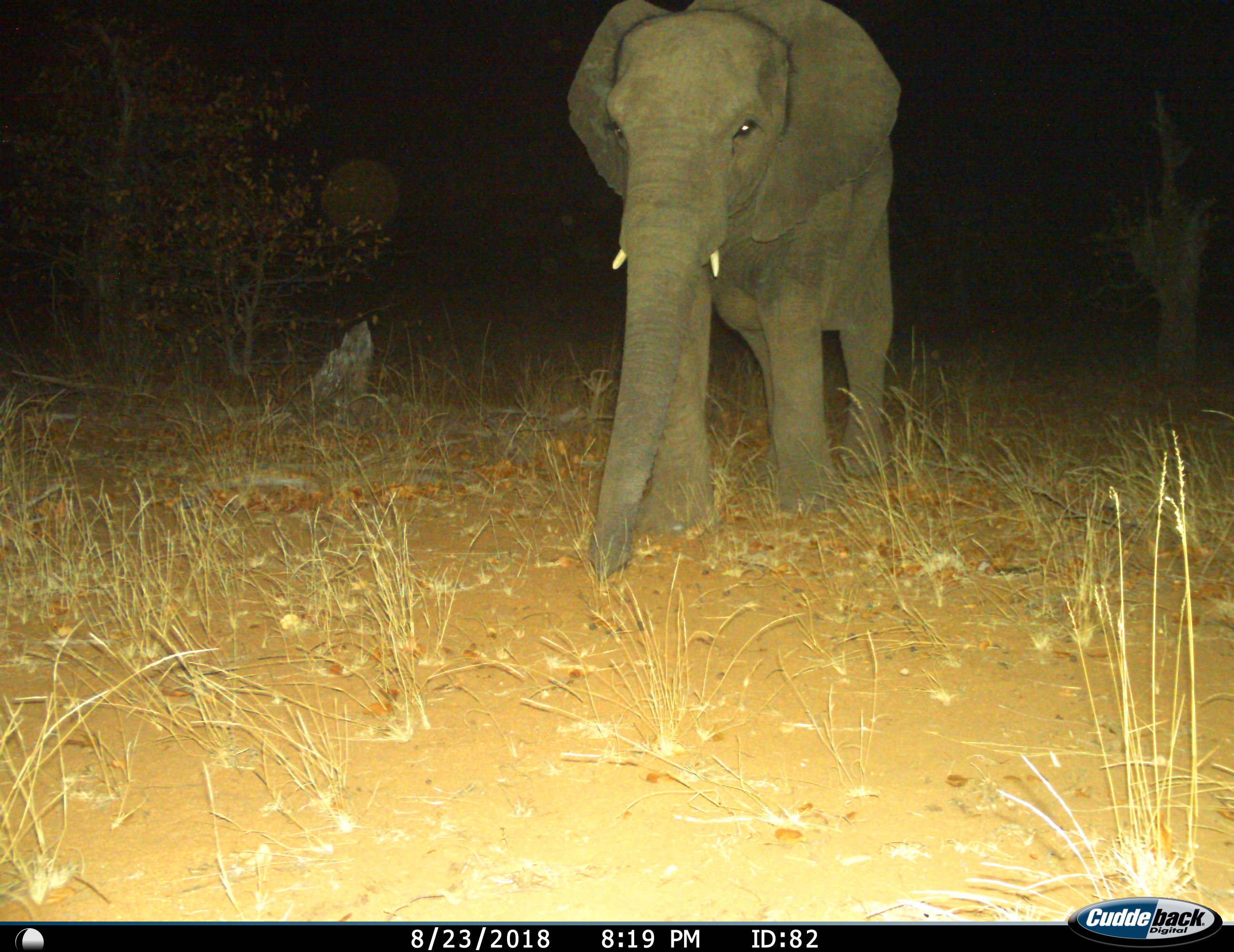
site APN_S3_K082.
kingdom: Animalia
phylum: Chordata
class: Mammalia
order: Proboscidea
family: Elephantidae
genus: Loxodonta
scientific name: Loxodonta africana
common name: african bush elephant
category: elephant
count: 1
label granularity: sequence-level